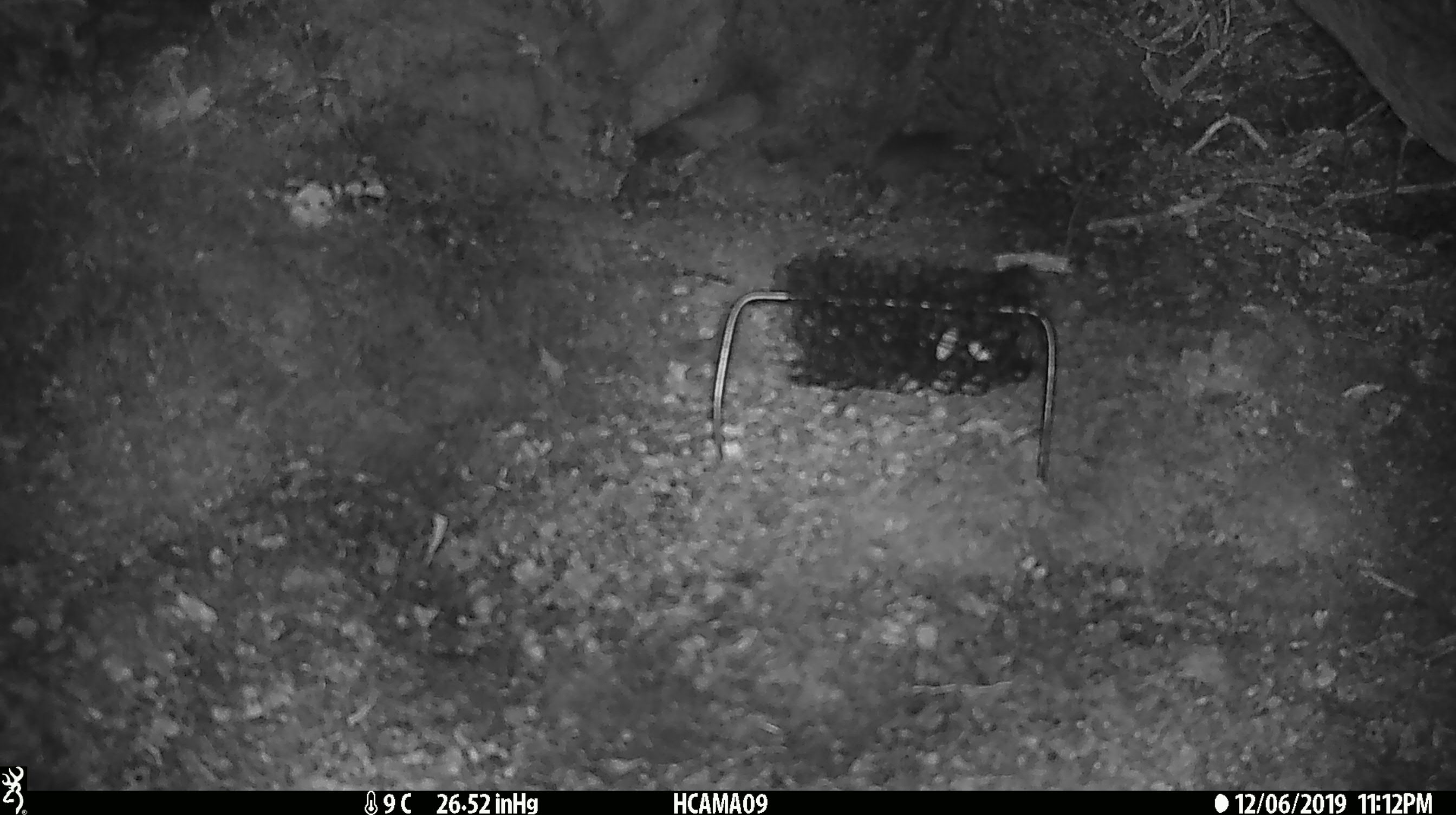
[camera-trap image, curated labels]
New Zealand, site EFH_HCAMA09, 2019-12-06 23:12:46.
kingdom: Animalia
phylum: Chordata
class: Mammalia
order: Rodentia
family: Muridae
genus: Mus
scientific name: Mus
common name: mouse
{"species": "mouse (Mus)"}